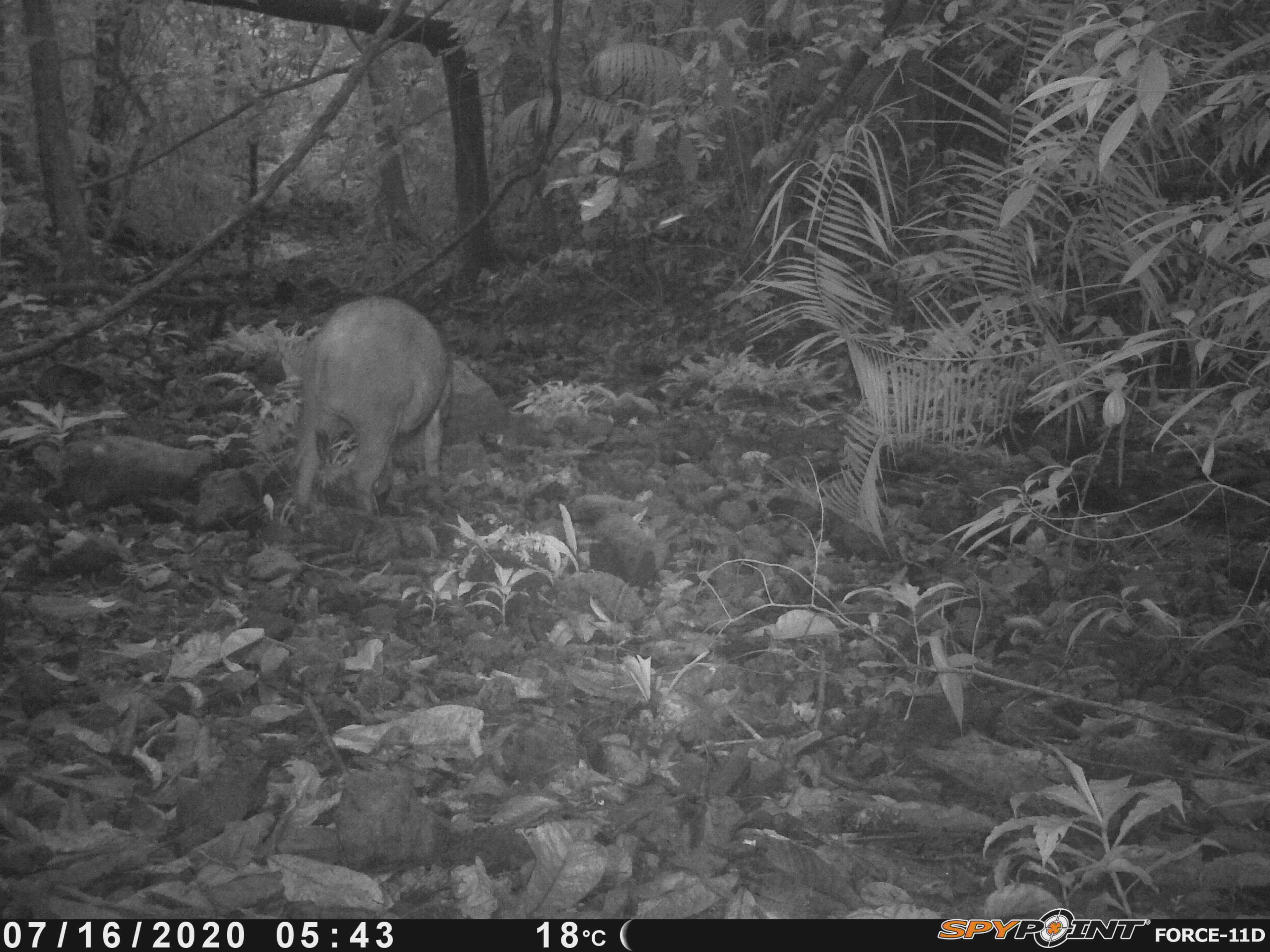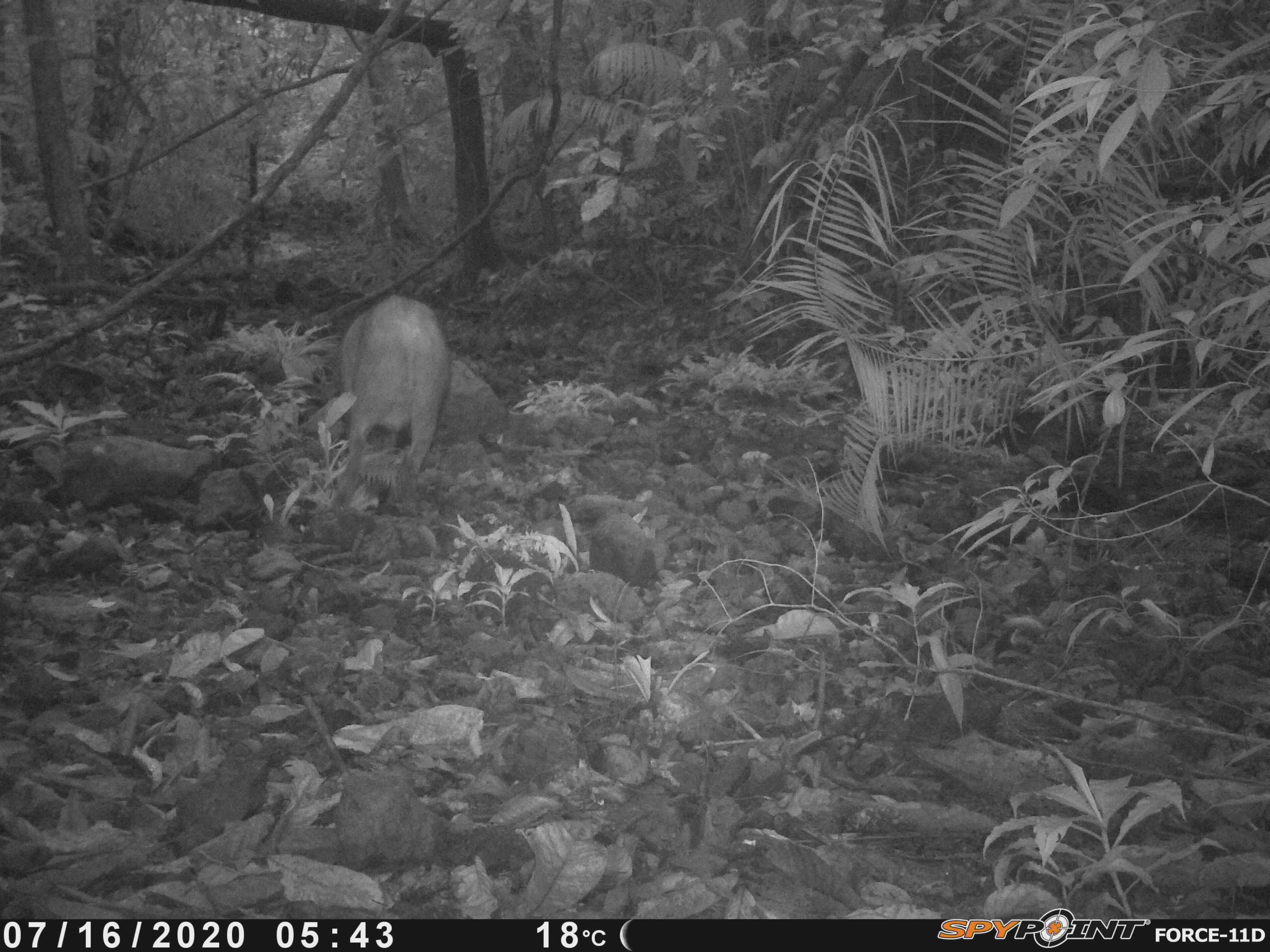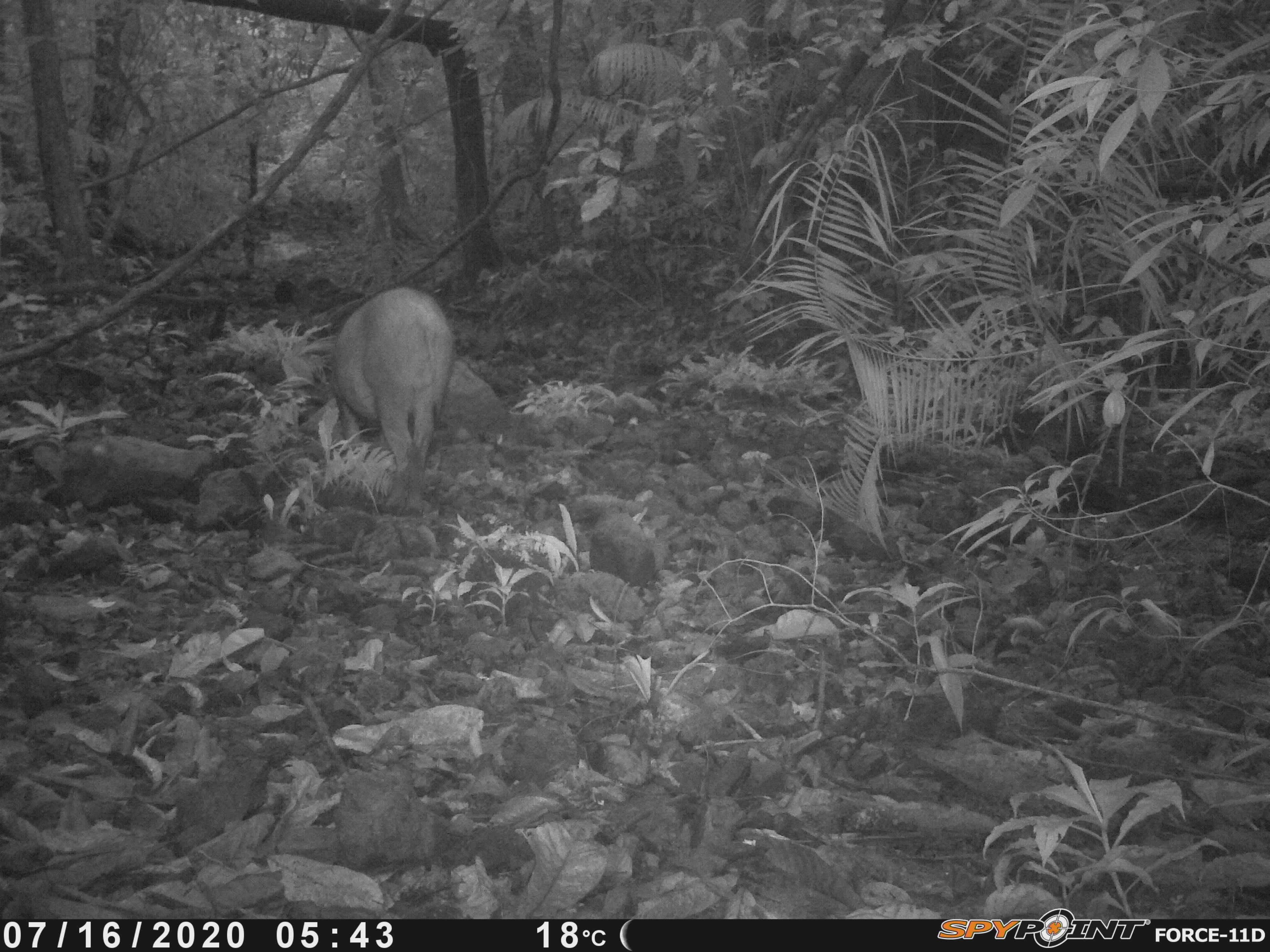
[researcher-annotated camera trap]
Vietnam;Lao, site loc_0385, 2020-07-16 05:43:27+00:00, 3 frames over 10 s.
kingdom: Animalia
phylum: Chordata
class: Mammalia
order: Artiodactyla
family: Suidae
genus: Sus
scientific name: Sus scrofa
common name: eurasian wild pig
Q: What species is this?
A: Eurasian wild pig (Sus scrofa).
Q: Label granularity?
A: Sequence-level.